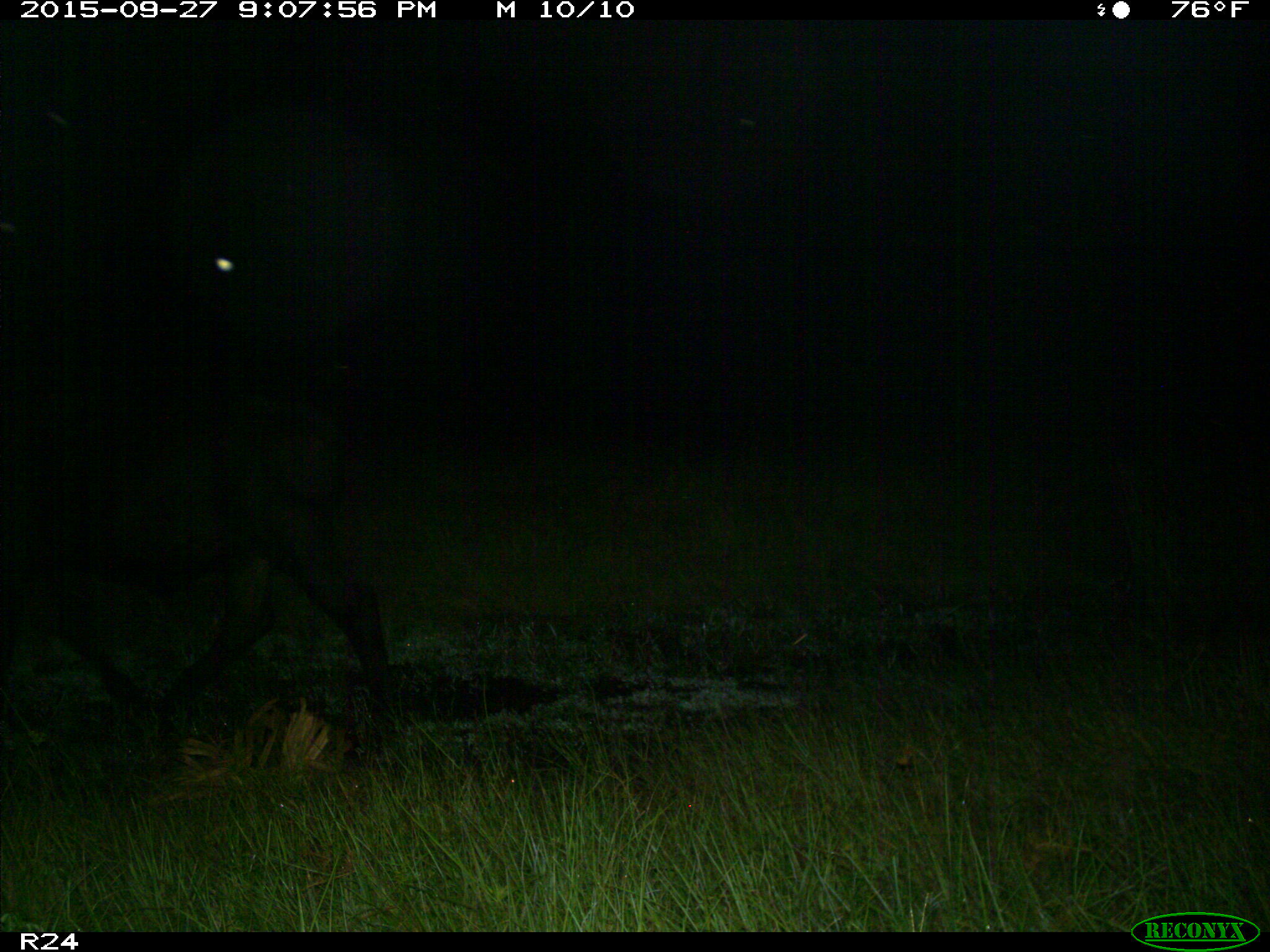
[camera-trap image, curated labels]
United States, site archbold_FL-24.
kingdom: Animalia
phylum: Chordata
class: Mammalia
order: Artiodactyla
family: Bovidae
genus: Bos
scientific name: Bos taurus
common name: domestic cow